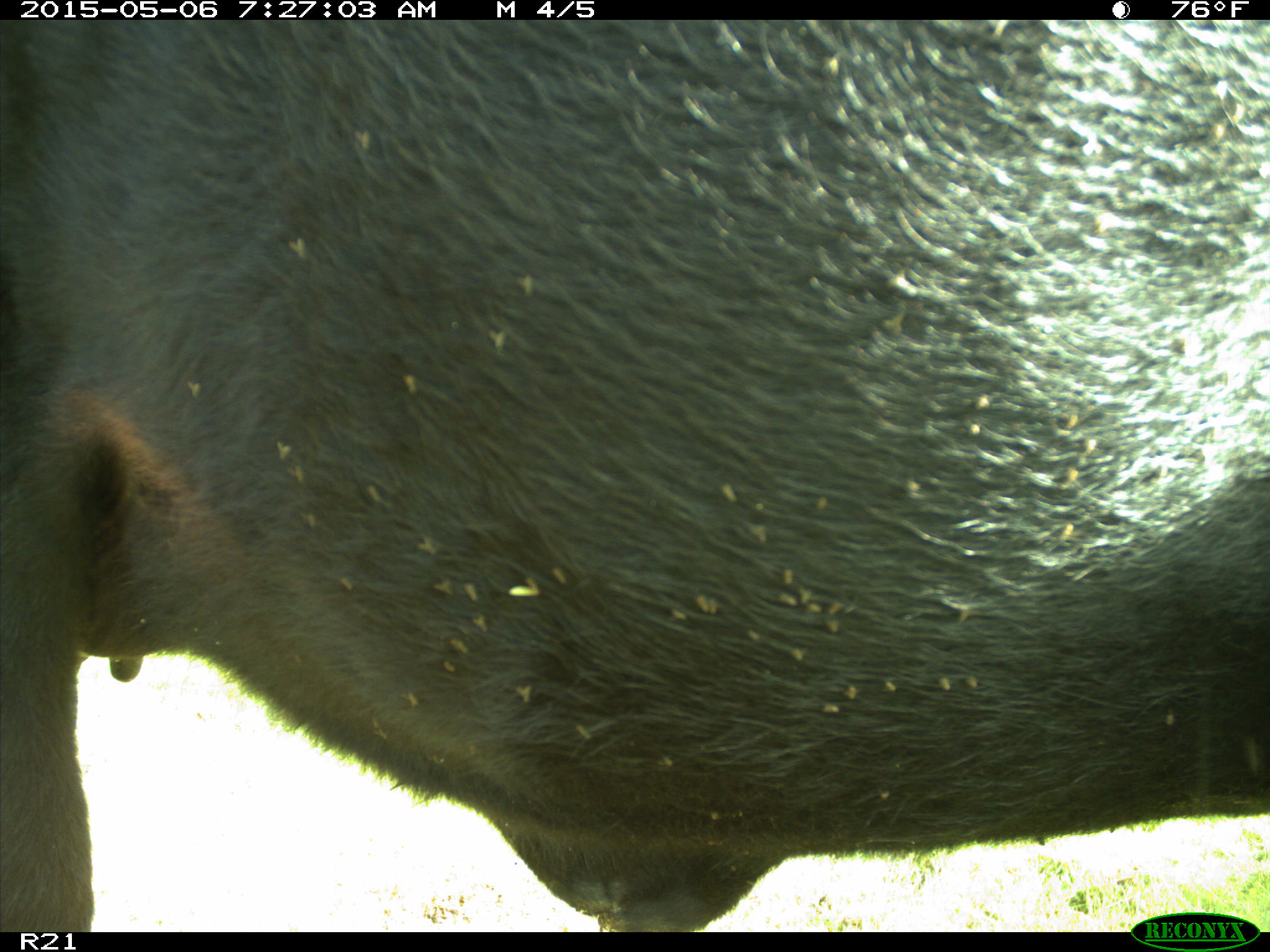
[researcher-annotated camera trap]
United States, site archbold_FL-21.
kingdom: Animalia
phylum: Chordata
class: Mammalia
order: Artiodactyla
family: Bovidae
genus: Bos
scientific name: Bos taurus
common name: domestic cow